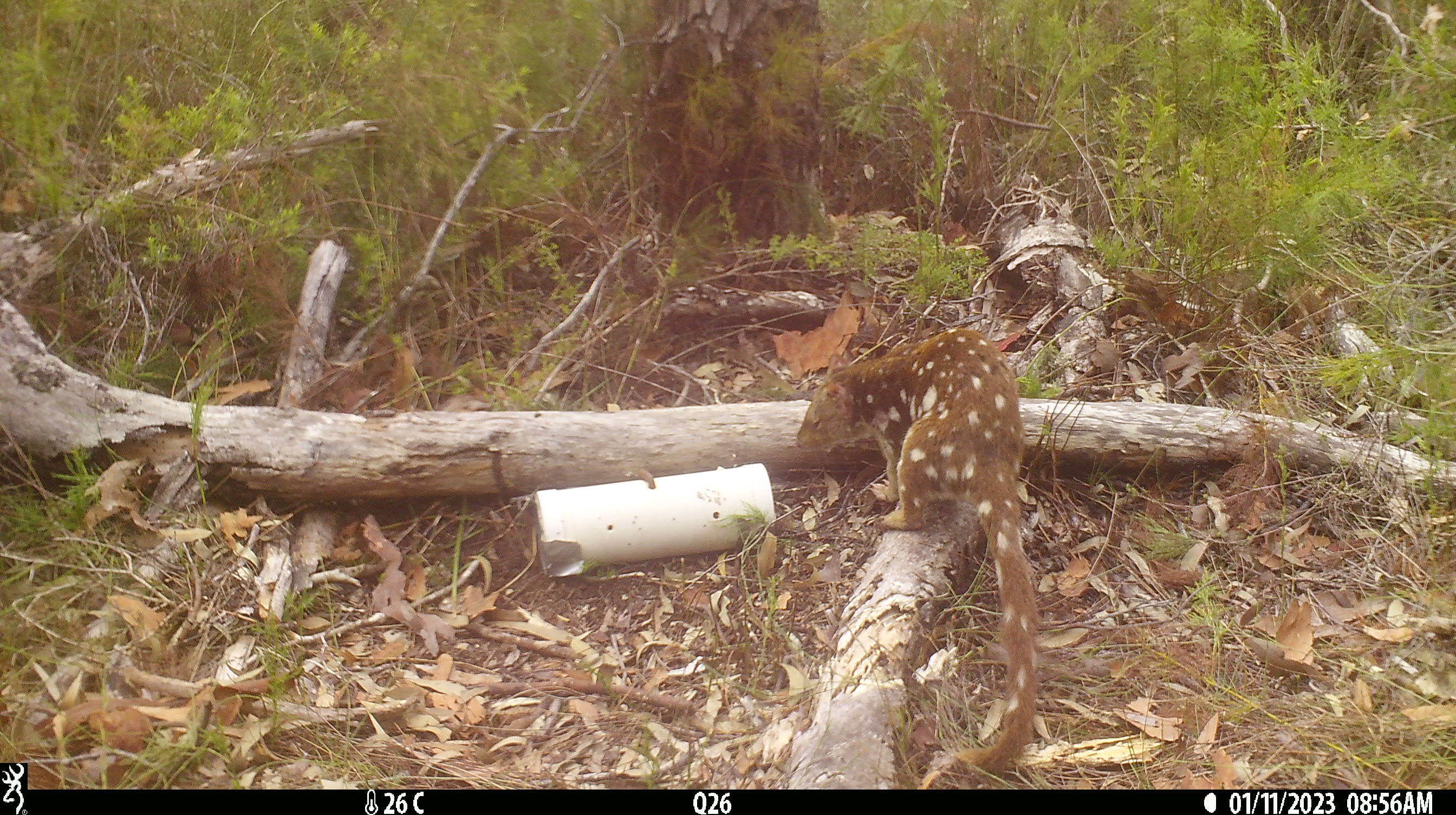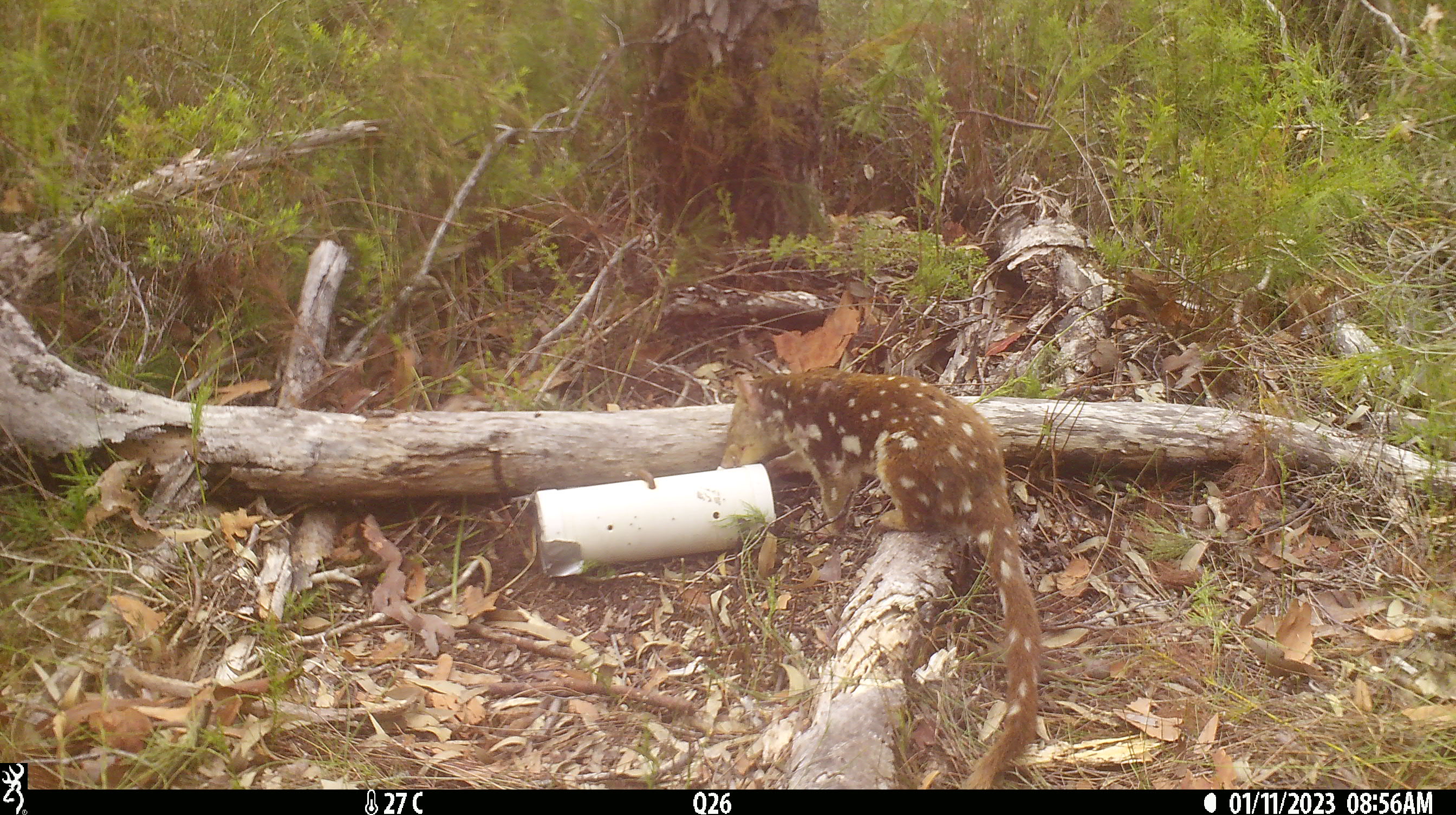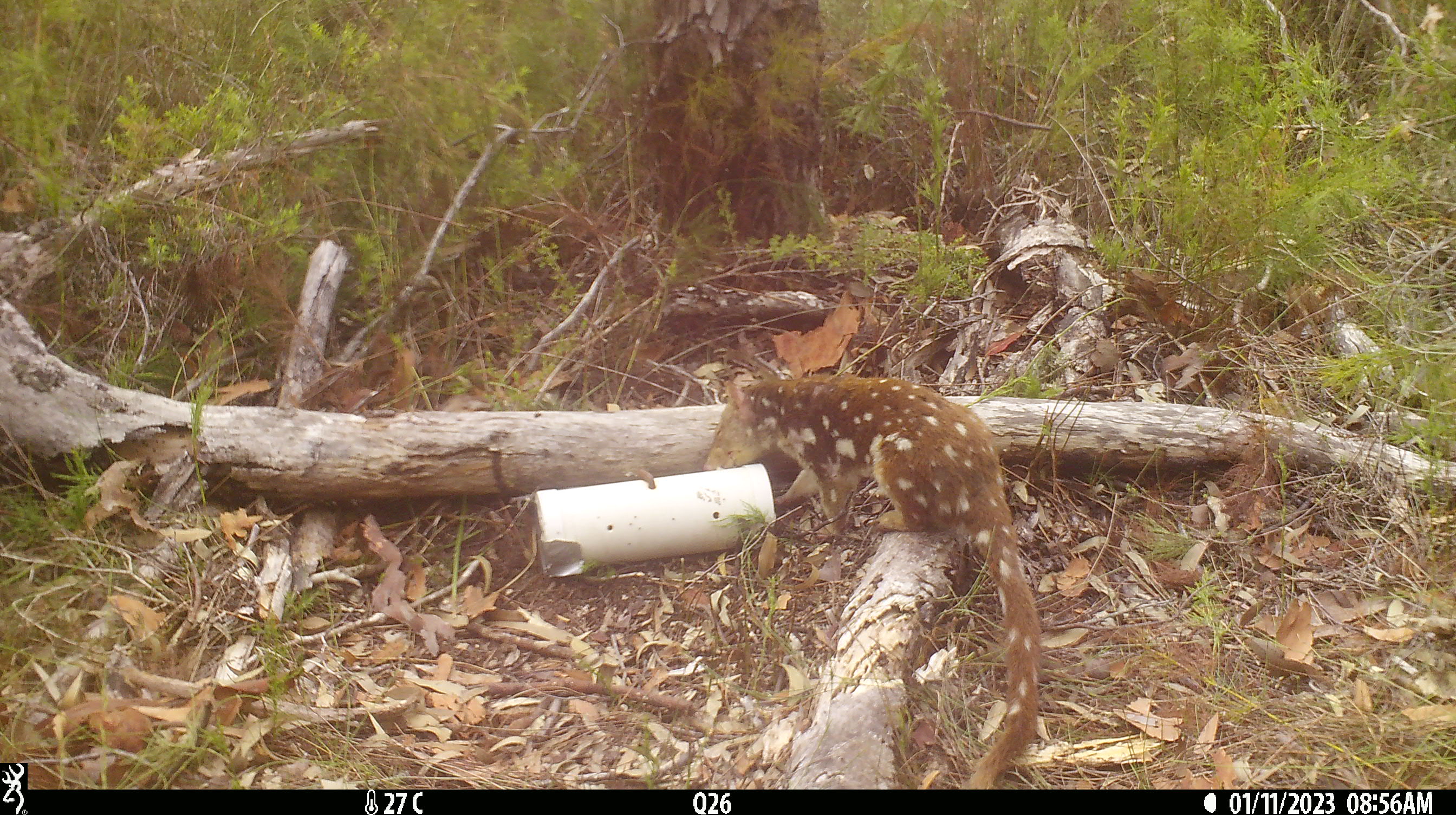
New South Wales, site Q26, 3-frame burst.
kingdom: Animalia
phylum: Chordata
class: Mammalia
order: Dasyuromorphia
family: Dasyuridae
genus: Dasyurus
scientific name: Dasyurus maculatus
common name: spotted-tailed quoll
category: quoll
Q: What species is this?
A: Quoll (spotted-tailed quoll) (Dasyurus maculatus).